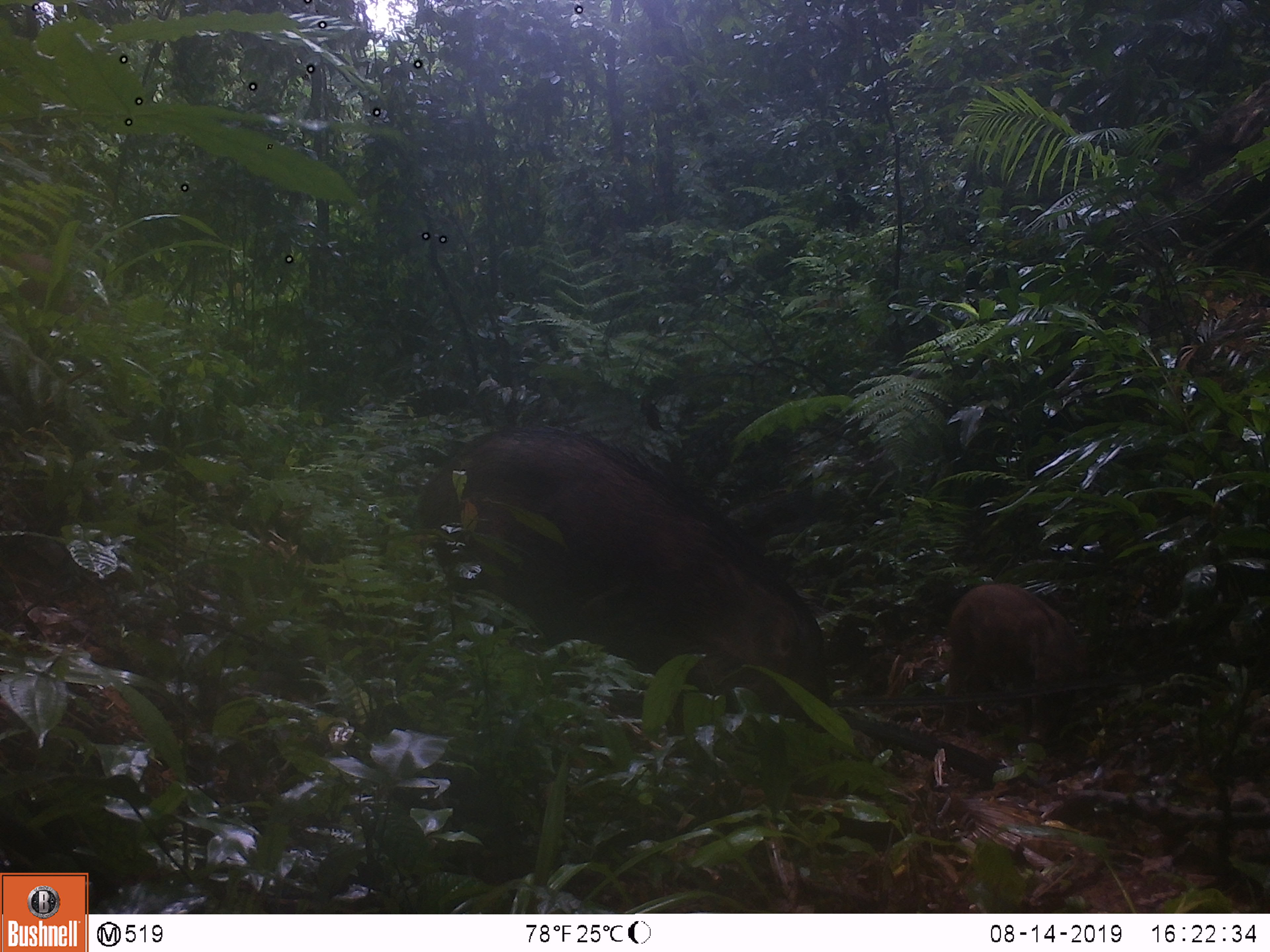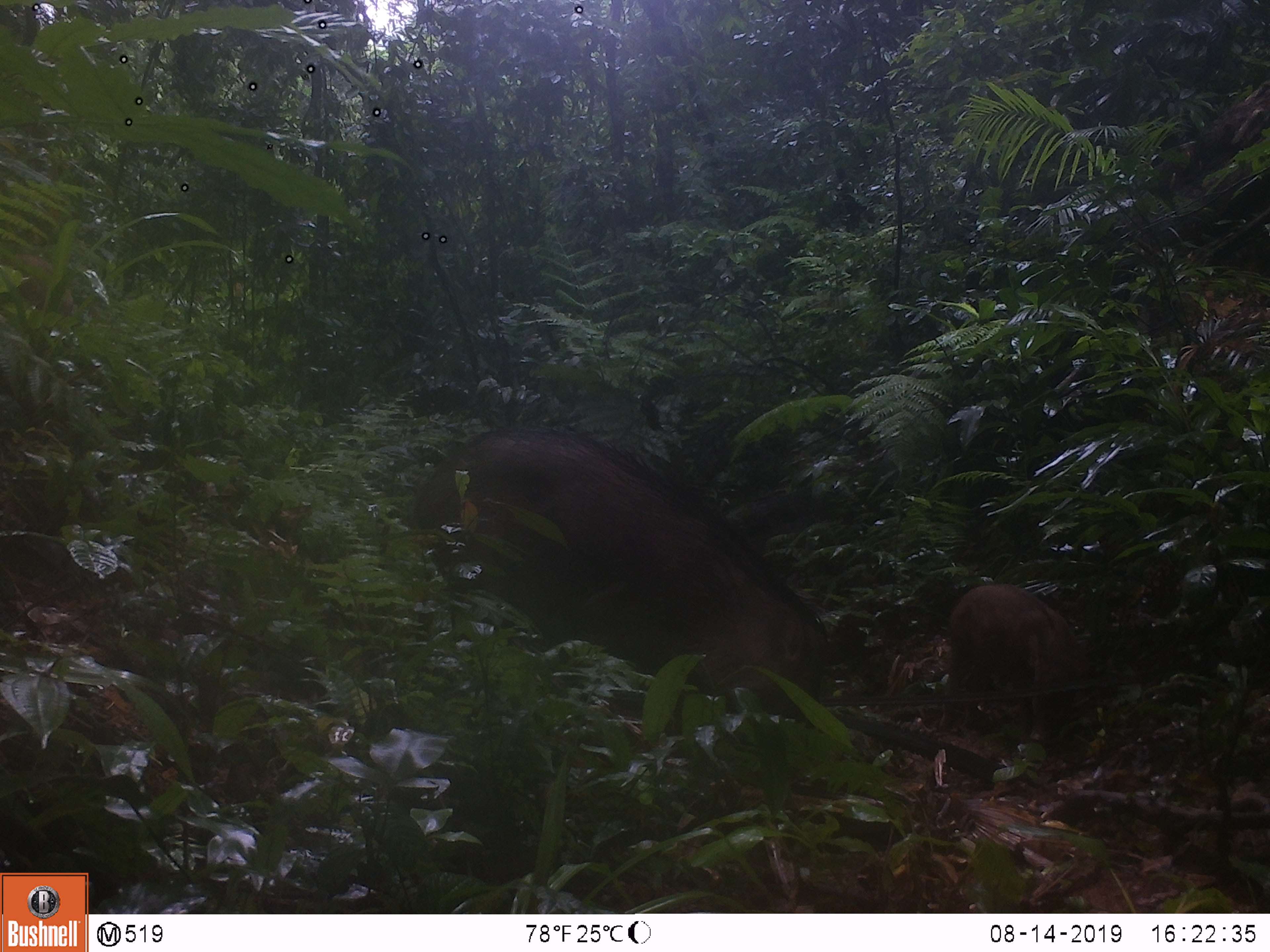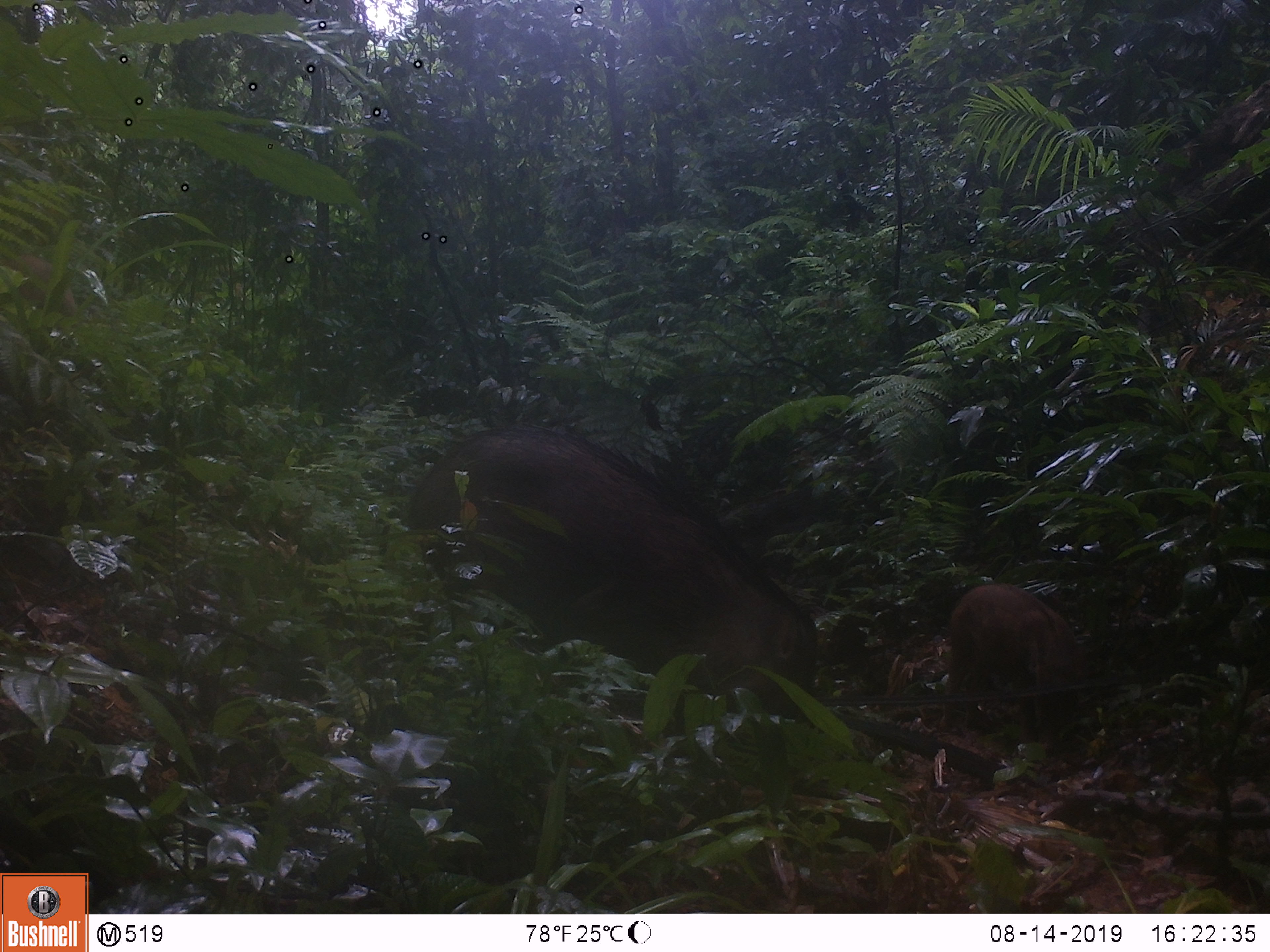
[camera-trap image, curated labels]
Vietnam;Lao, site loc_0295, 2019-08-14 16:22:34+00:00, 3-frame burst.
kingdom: Animalia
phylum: Chordata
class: Mammalia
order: Artiodactyla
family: Suidae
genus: Sus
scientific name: Sus scrofa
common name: eurasian wild pig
Eurasian wild pig (Sus scrofa). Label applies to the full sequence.